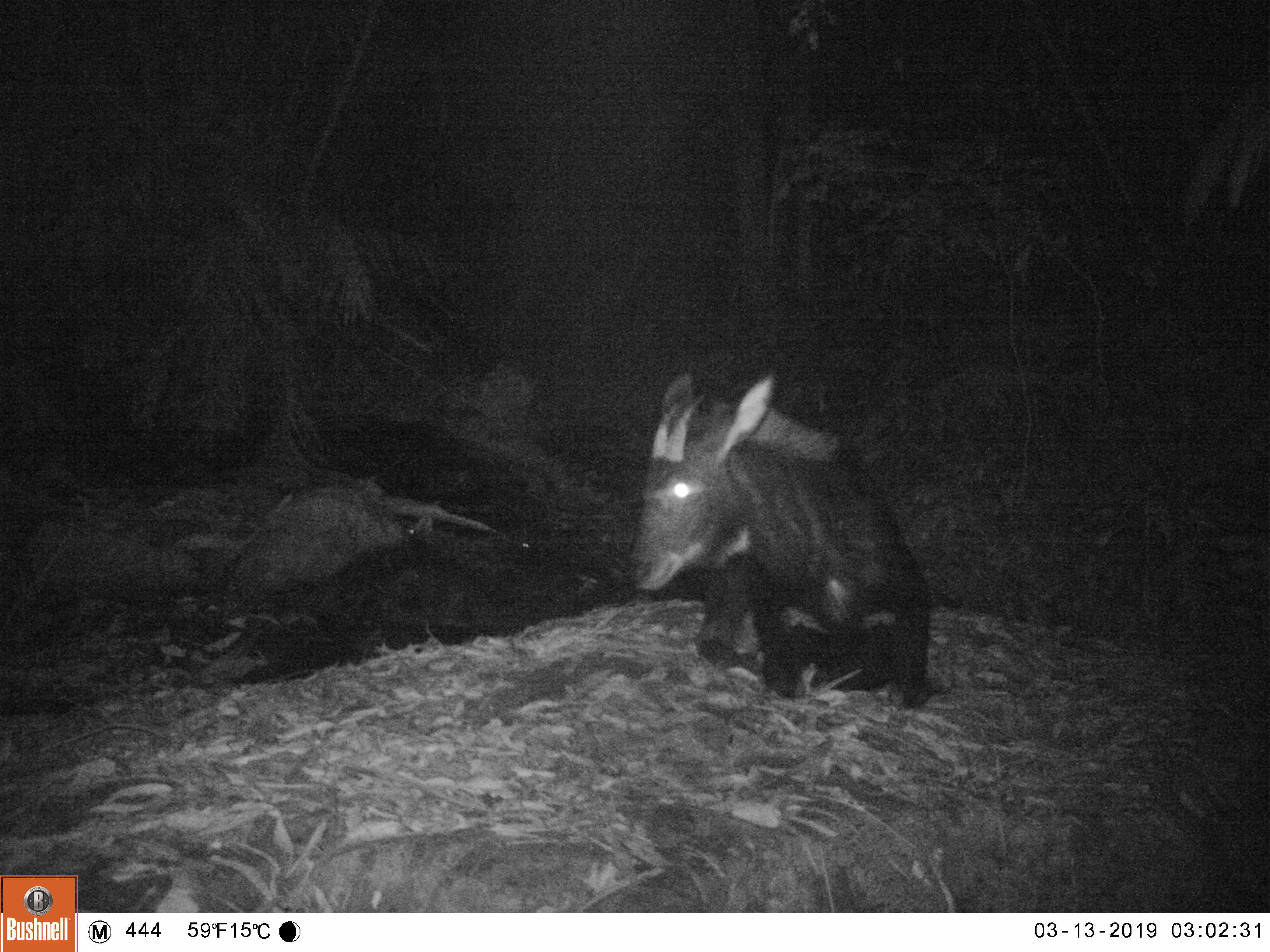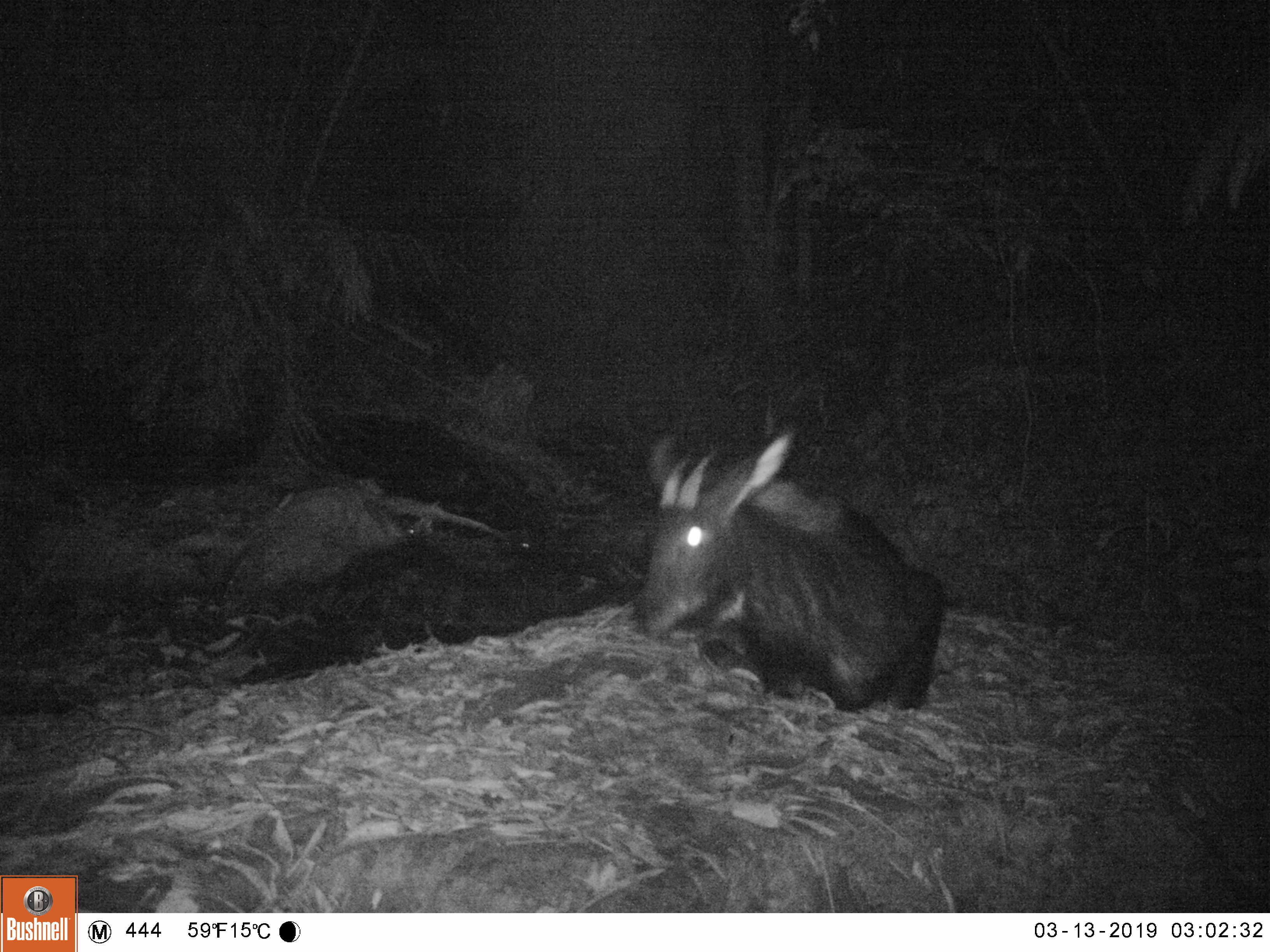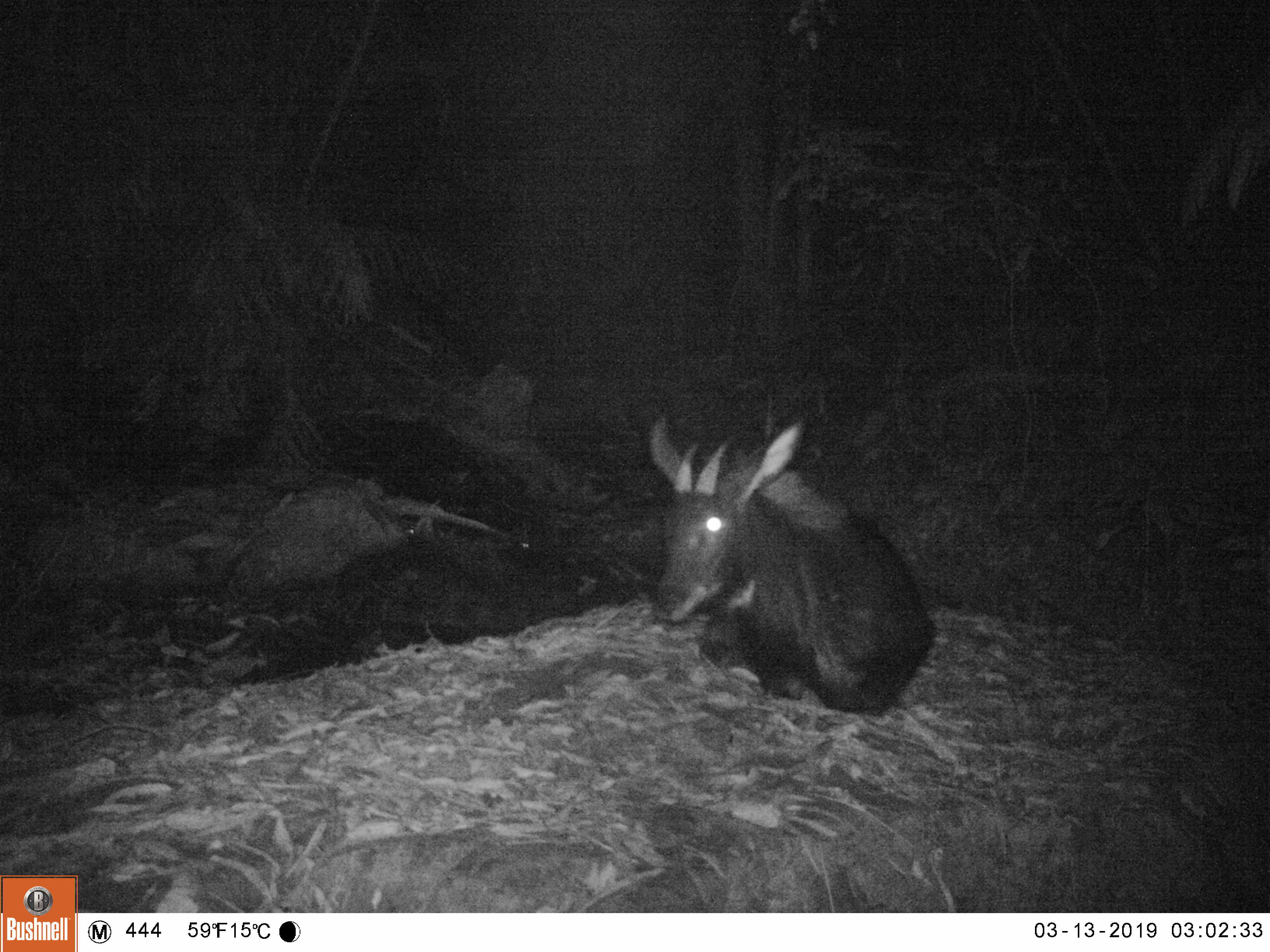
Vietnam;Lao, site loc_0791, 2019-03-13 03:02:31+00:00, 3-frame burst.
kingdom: Animalia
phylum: Chordata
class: Mammalia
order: Artiodactyla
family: Bovidae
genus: Capricornis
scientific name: Capricornis sumatraensis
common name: chinese serow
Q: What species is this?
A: Chinese serow (Capricornis sumatraensis).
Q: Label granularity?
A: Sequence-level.